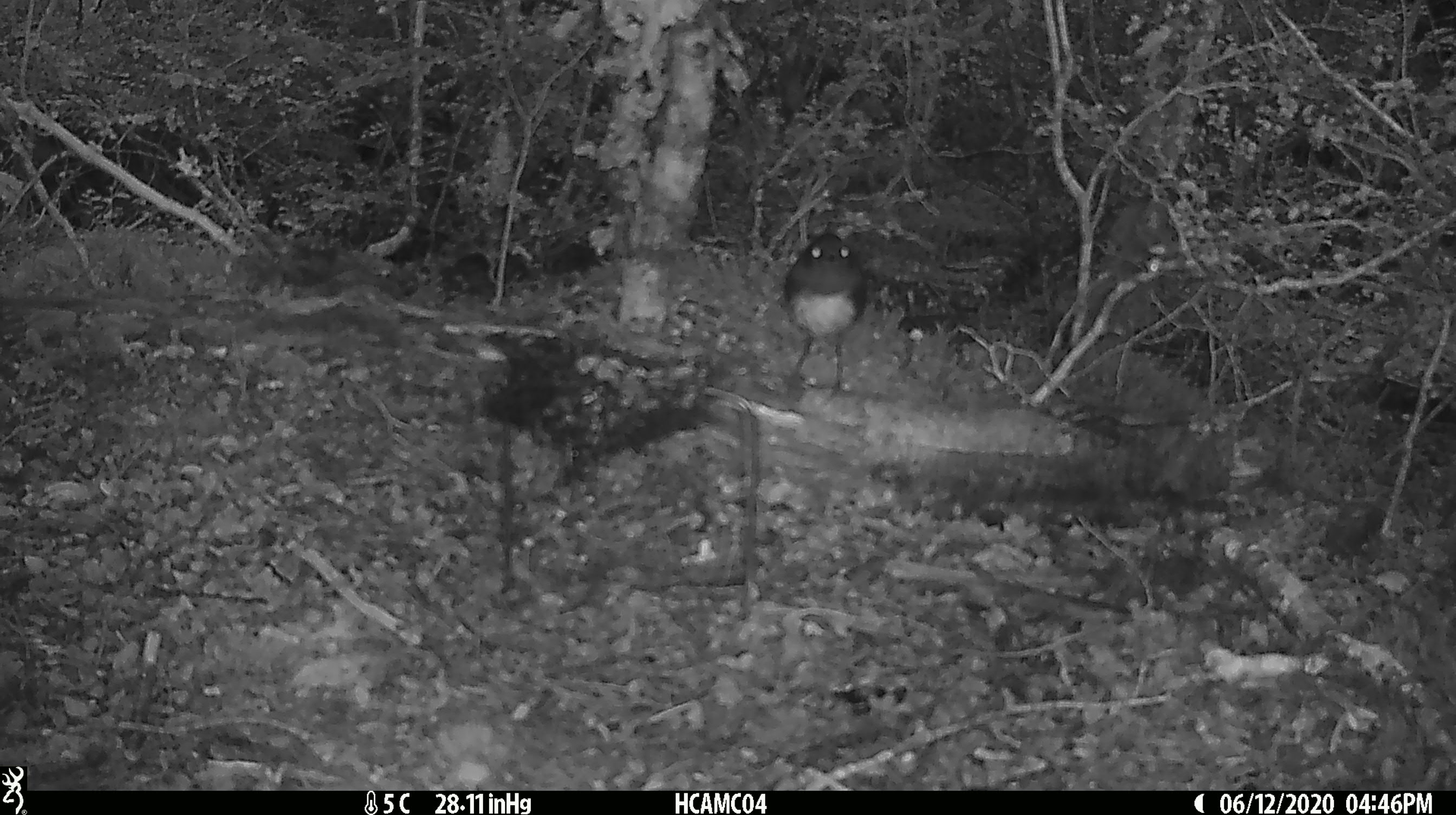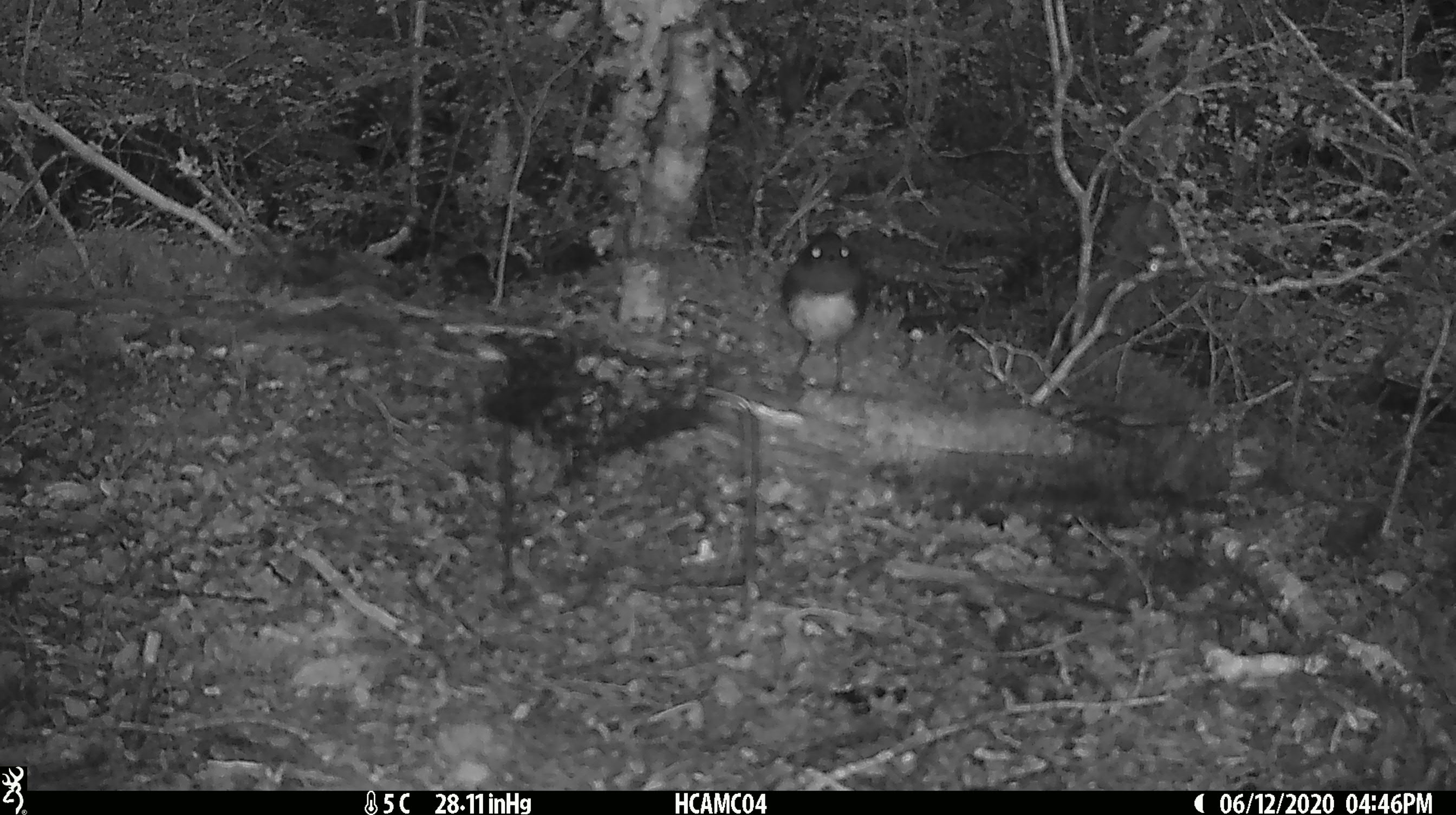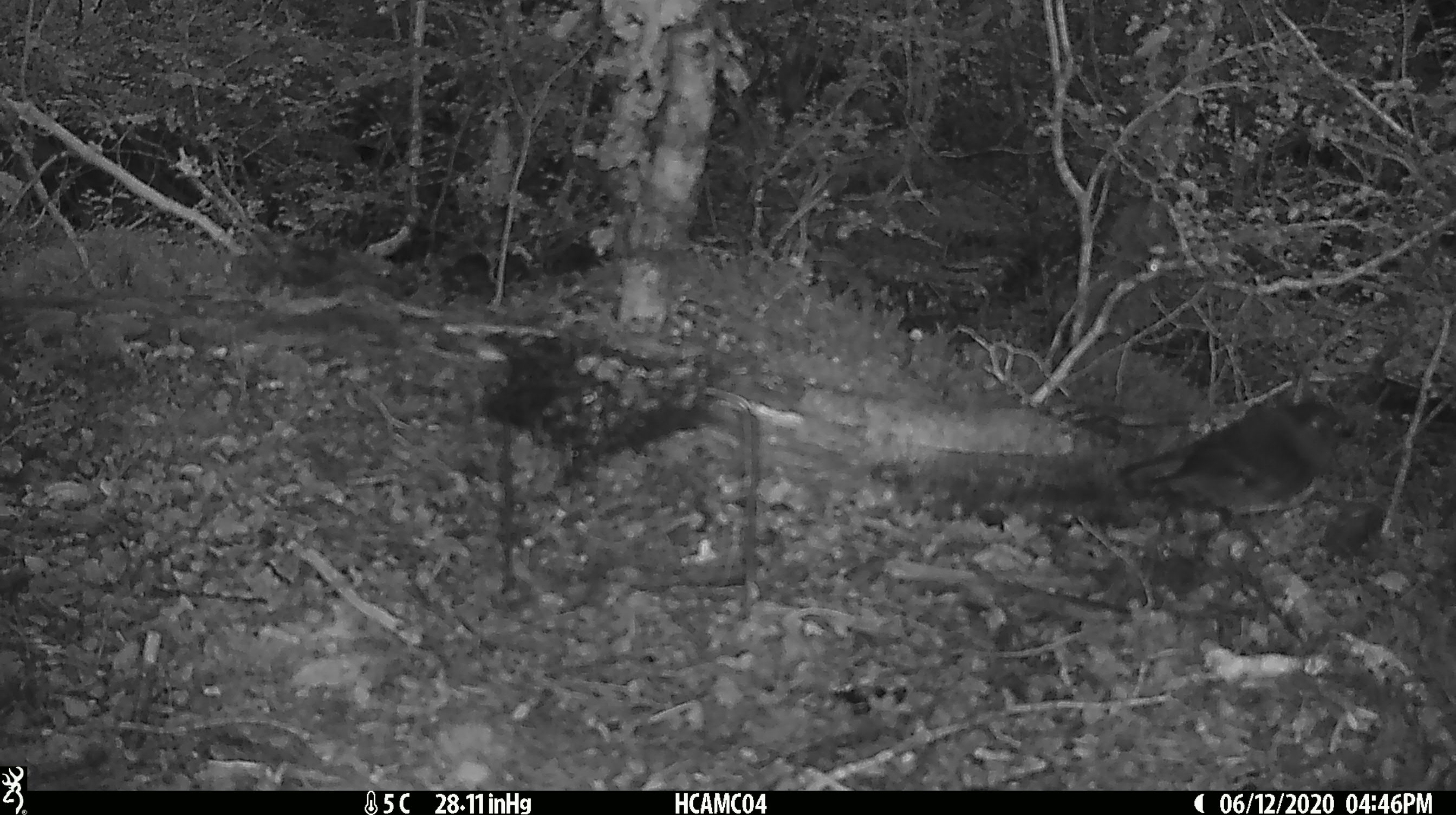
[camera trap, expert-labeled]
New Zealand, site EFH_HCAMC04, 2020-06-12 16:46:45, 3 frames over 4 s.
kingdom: Animalia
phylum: Chordata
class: Aves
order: Passeriformes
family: Petroicidae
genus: Petroica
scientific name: Petroica australis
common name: new zealand robin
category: robin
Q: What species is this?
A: Robin (new zealand robin) (Petroica australis).